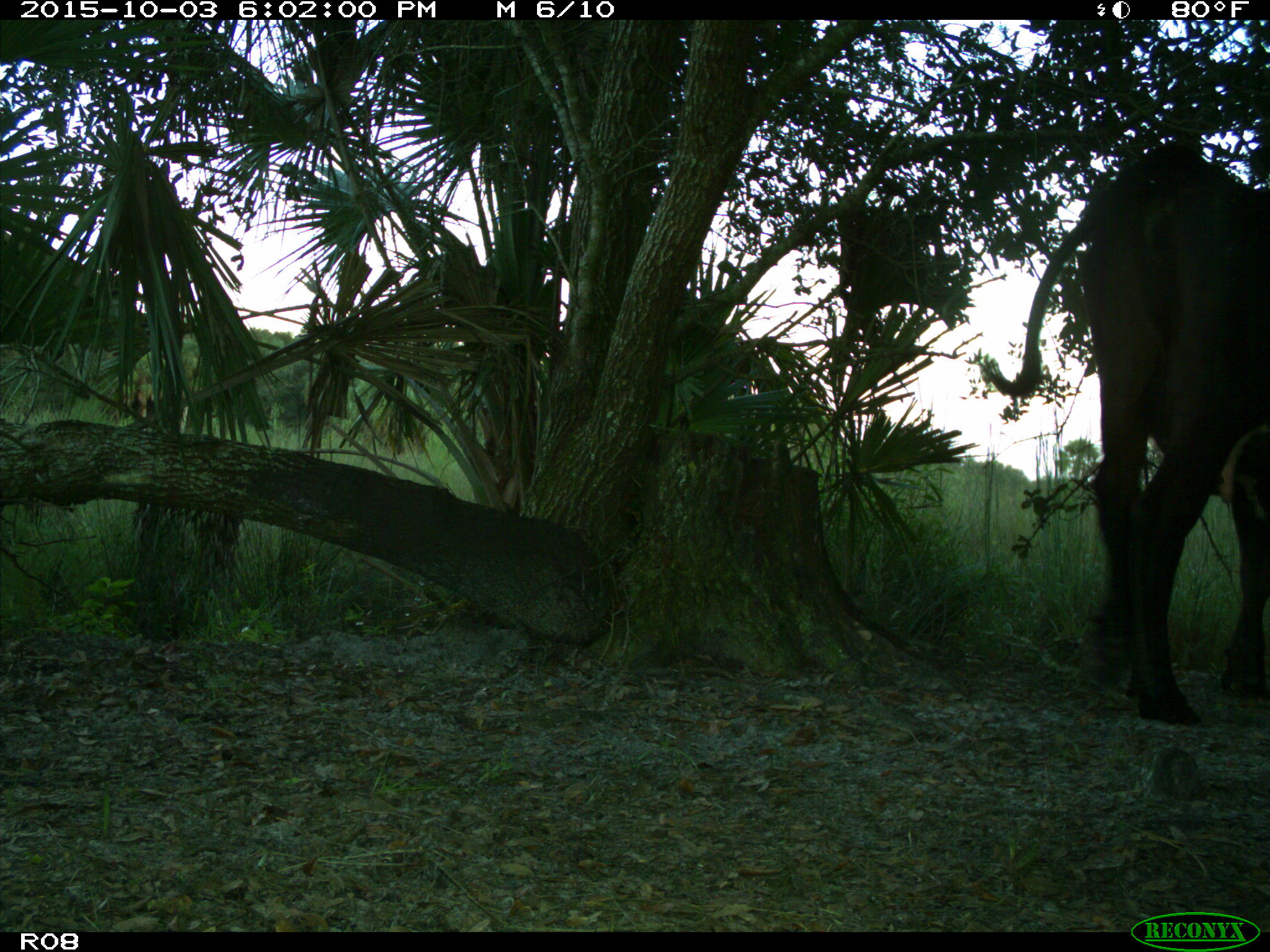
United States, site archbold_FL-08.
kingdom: Animalia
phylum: Chordata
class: Mammalia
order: Artiodactyla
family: Bovidae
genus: Bos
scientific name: Bos taurus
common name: domestic cow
Bos taurus (domestic cow).